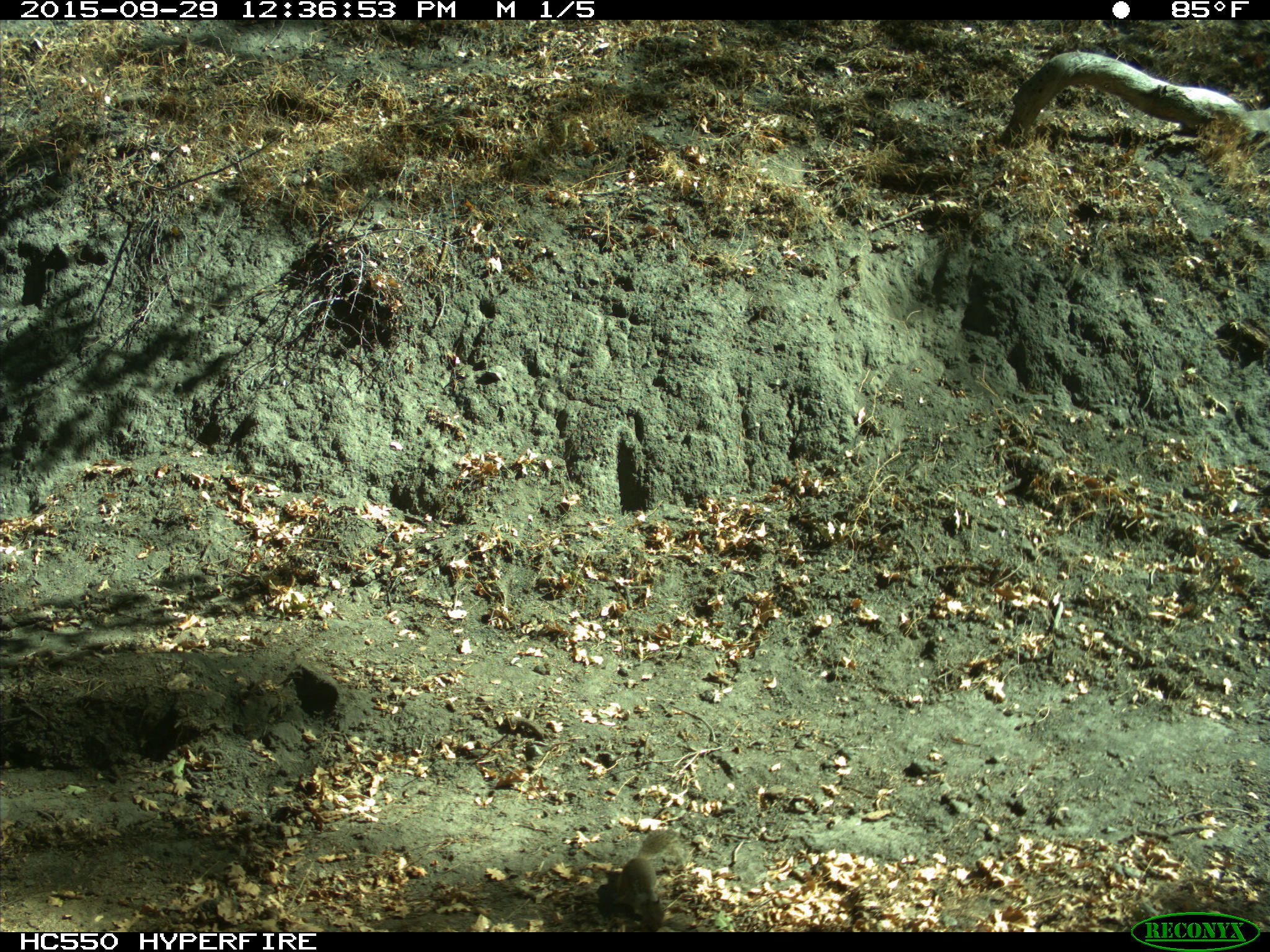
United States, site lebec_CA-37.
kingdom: Animalia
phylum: Chordata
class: Mammalia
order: Rodentia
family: Sciuridae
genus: Otospermophilus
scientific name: Otospermophilus beecheyi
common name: california ground squirrel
Otospermophilus beecheyi (california ground squirrel).